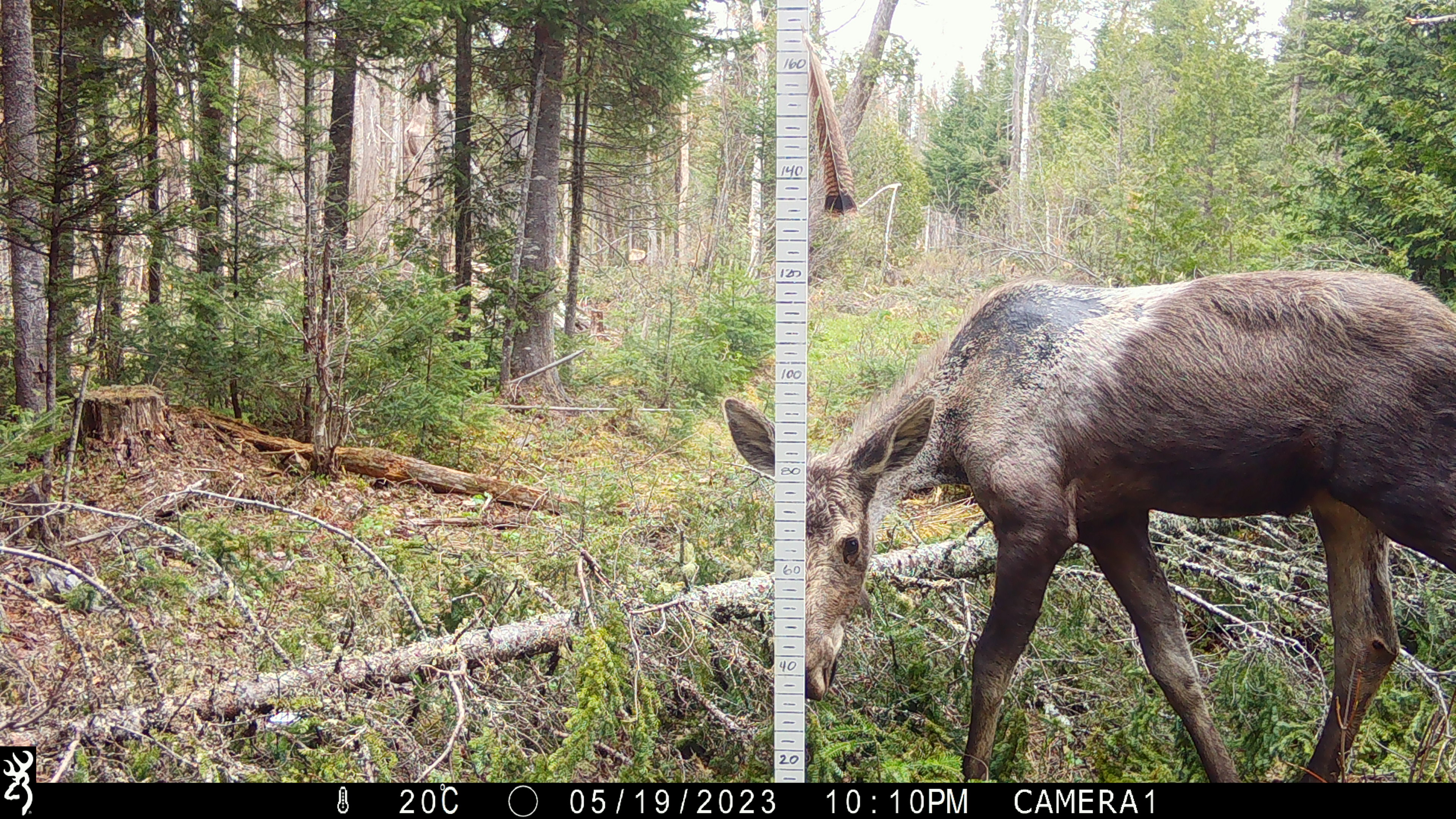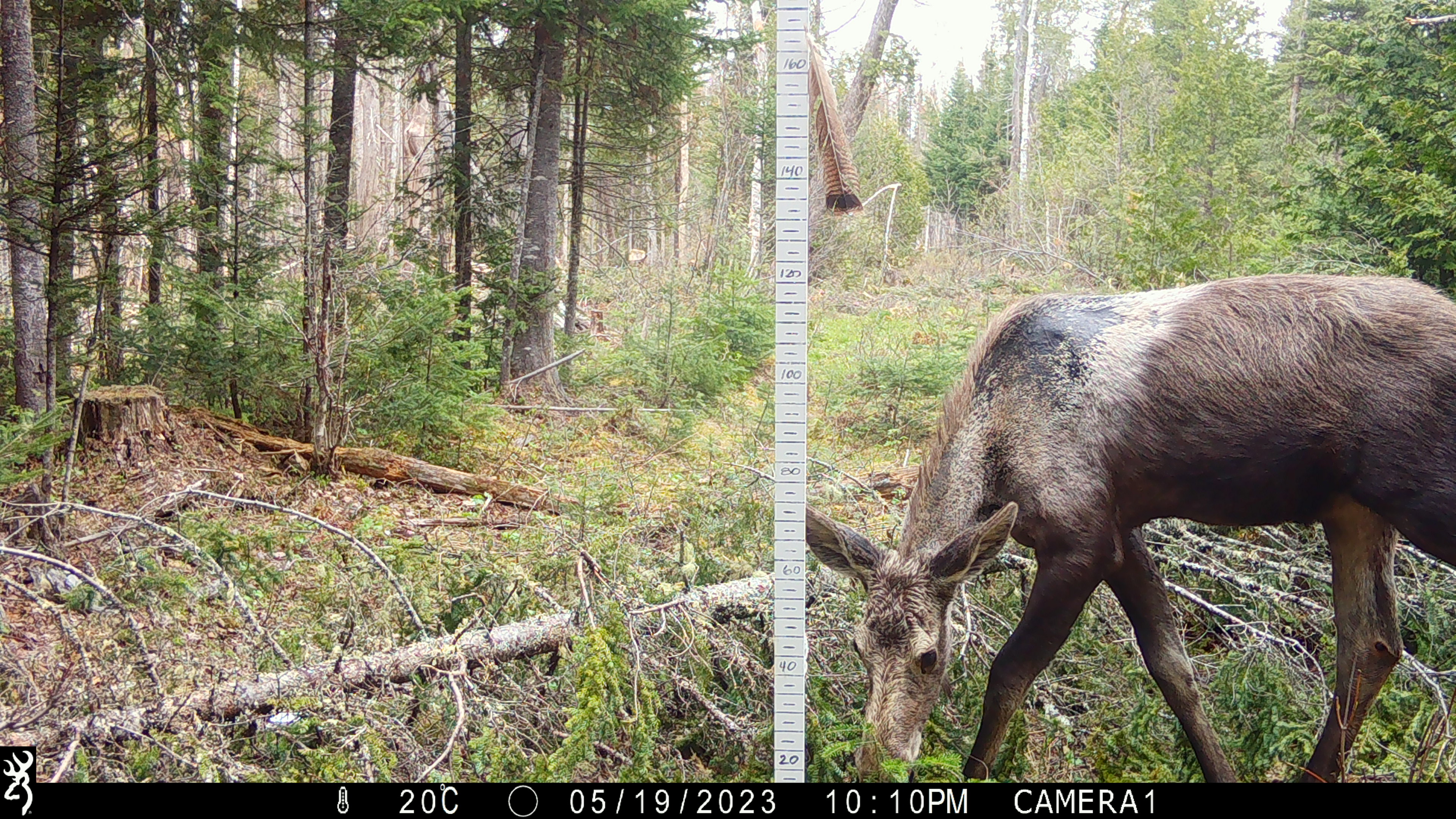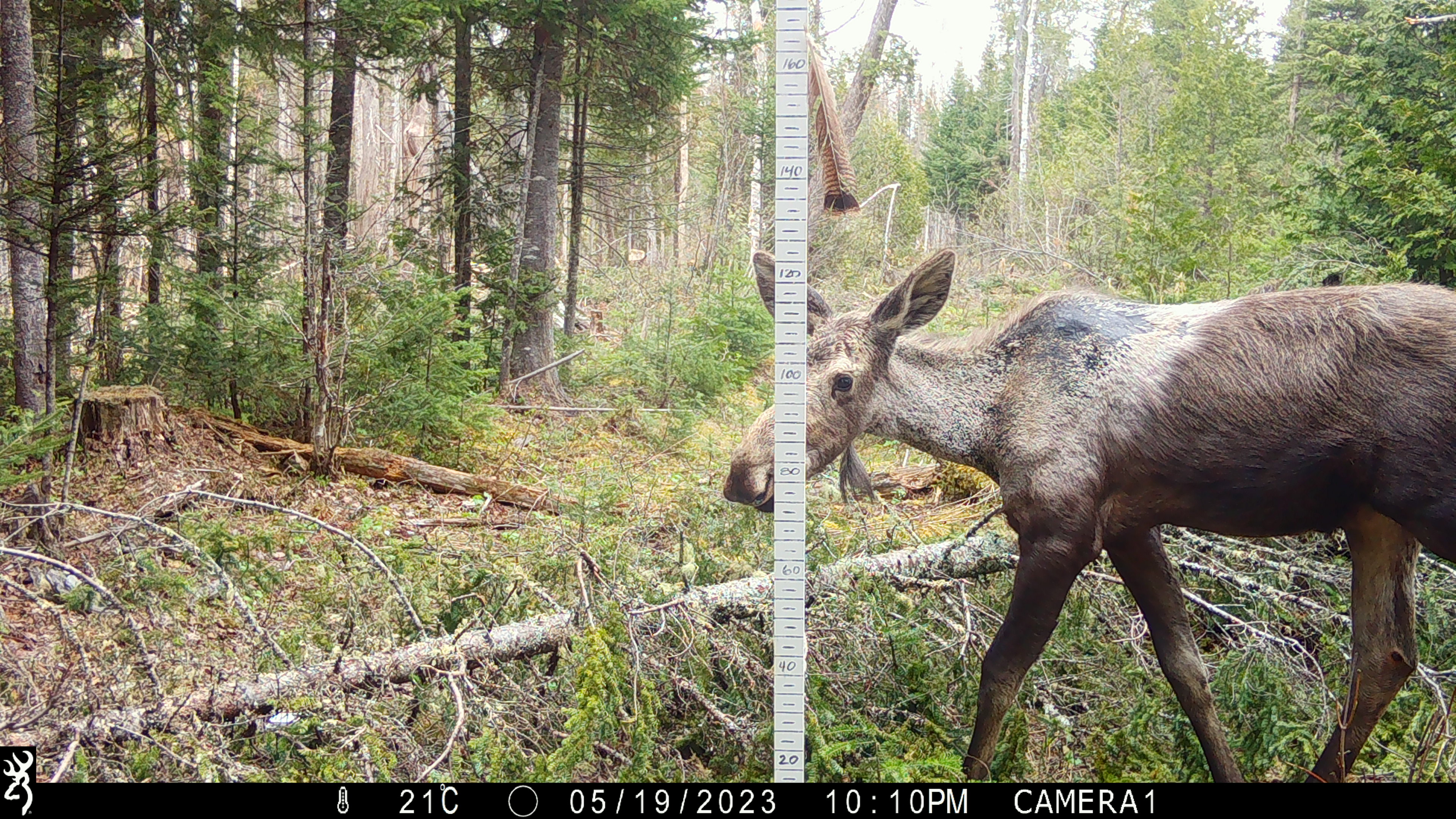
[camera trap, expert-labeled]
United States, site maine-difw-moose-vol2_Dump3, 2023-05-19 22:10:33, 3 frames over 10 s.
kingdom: Animalia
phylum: Chordata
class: Mammalia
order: Artiodactyla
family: Cervidae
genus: Alces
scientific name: Alces alces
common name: moose